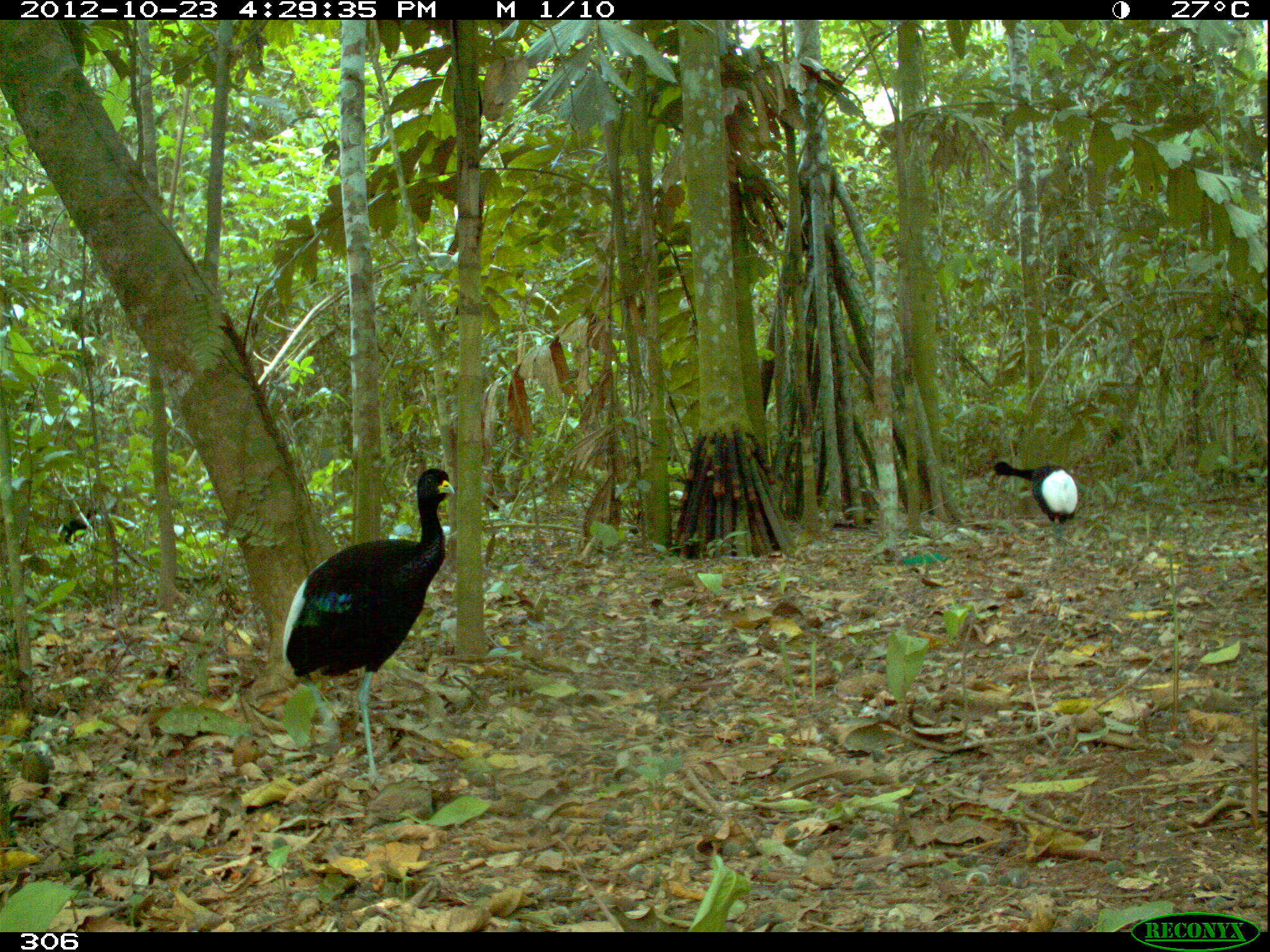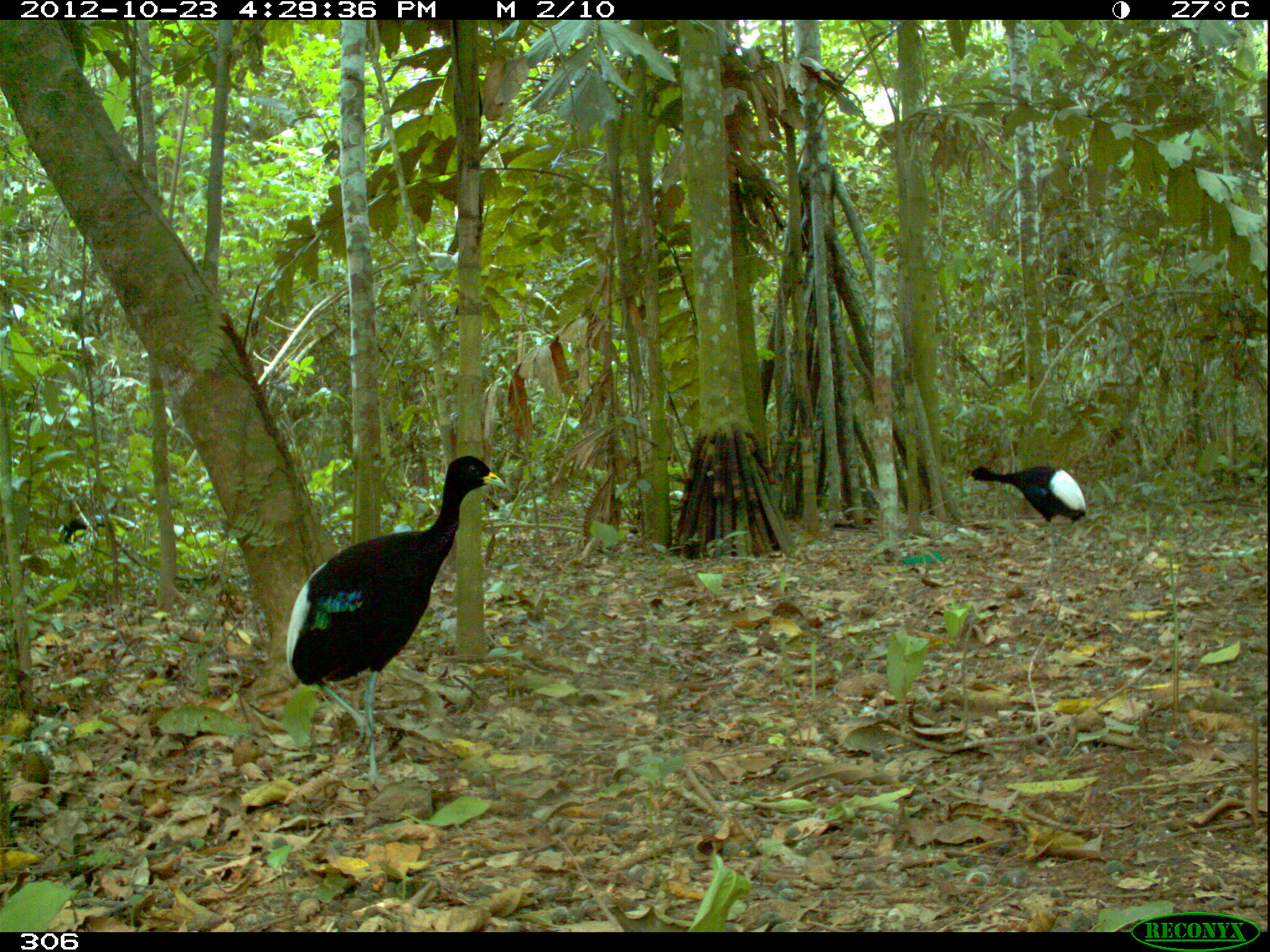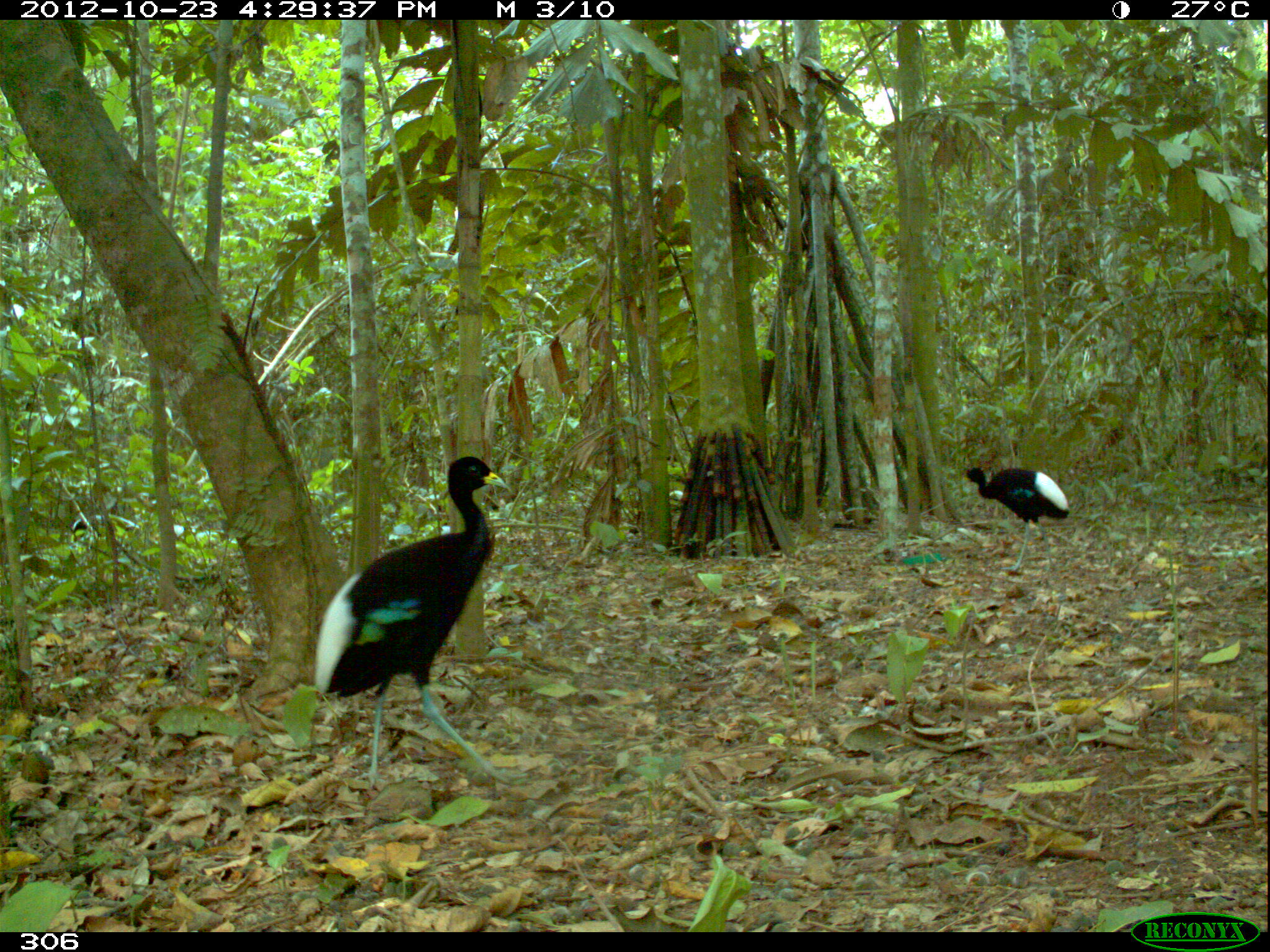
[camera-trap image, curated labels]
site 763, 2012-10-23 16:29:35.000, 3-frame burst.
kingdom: Animalia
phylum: Chordata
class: Aves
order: Gruiformes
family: Psophiidae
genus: Psophia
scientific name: Psophia leucoptera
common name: pale-winged trumpeter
Psophia leucoptera (pale-winged trumpeter).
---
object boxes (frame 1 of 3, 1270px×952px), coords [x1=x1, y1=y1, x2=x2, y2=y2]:
psophia leucoptera: [x1=281, y1=467, x2=456, y2=790]; [x1=988, y1=461, x2=1080, y2=527]; [x1=58, y1=511, x2=95, y2=536]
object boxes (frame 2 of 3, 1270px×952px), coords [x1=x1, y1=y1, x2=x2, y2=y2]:
psophia leucoptera: [x1=283, y1=454, x2=508, y2=786]; [x1=966, y1=465, x2=1086, y2=567]; [x1=58, y1=513, x2=100, y2=547]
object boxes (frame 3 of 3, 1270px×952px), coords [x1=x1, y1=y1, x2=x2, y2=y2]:
psophia leucoptera: [x1=315, y1=457, x2=518, y2=789]; [x1=963, y1=467, x2=1069, y2=574]; [x1=73, y1=512, x2=93, y2=533]